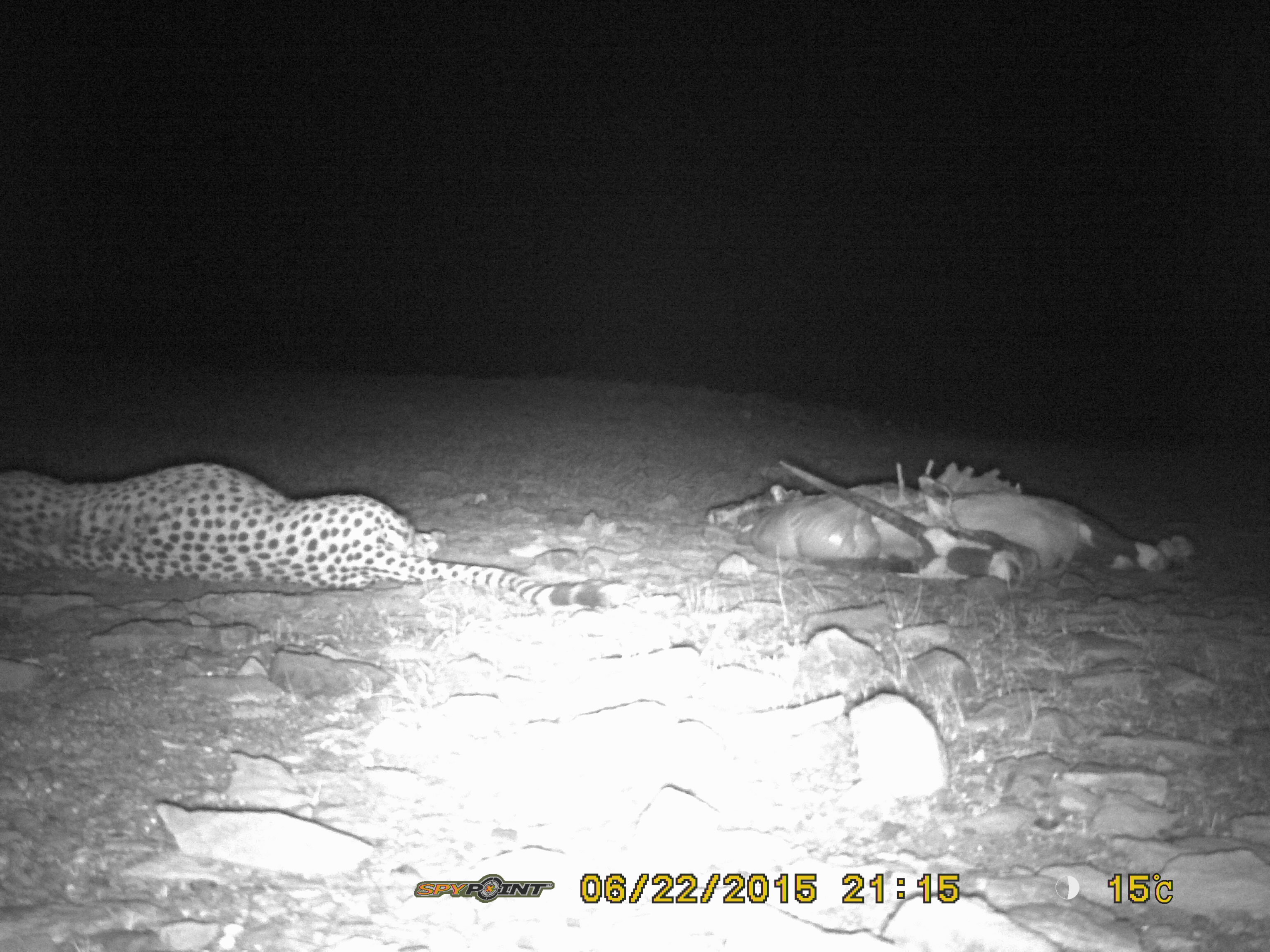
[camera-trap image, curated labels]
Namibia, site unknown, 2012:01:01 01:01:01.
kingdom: Animalia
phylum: Chordata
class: Mammalia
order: Carnivora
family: Felidae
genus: Acinonyx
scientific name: Acinonyx jubatus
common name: cheetah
Acinonyx jubatus (cheetah).